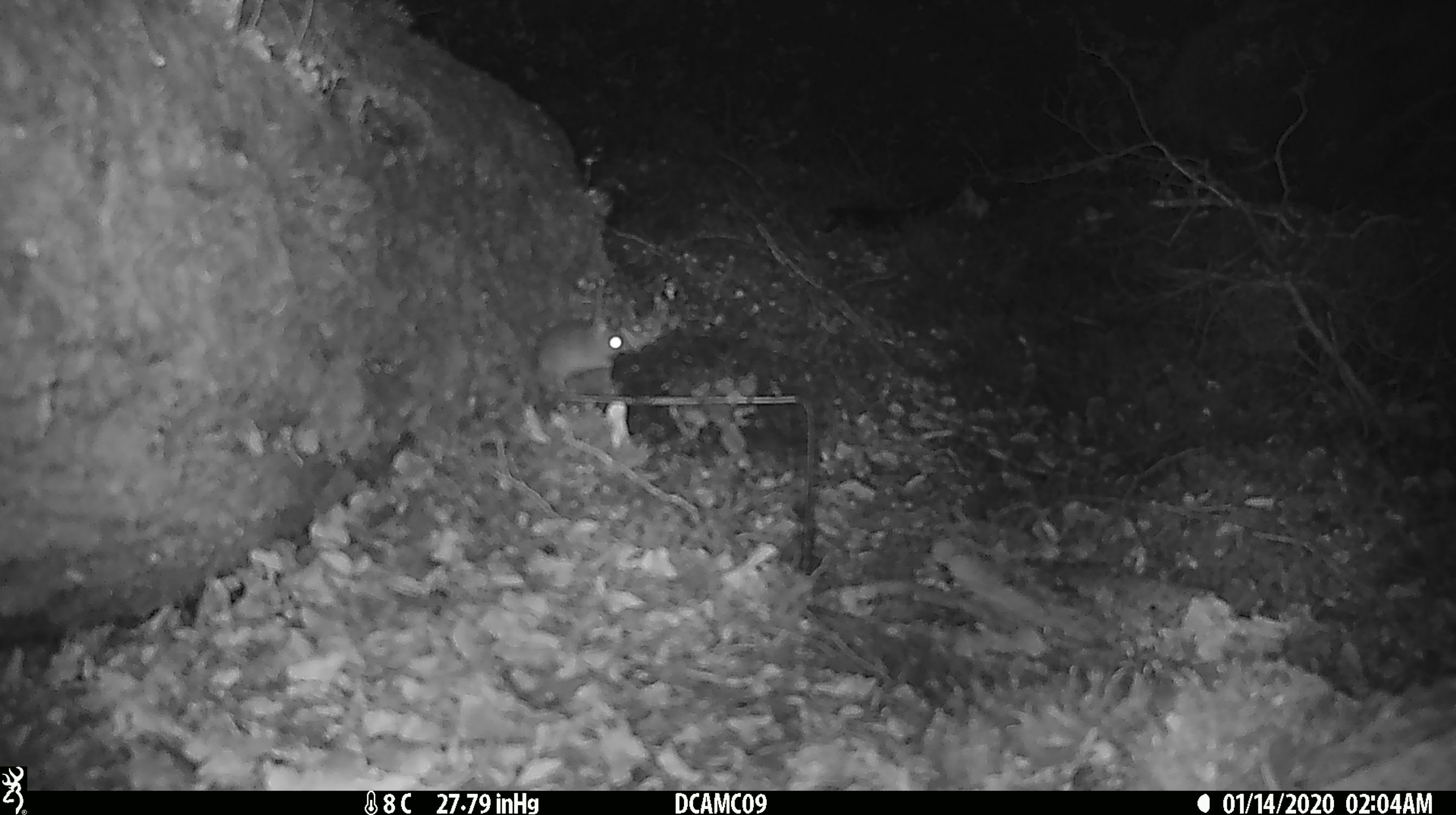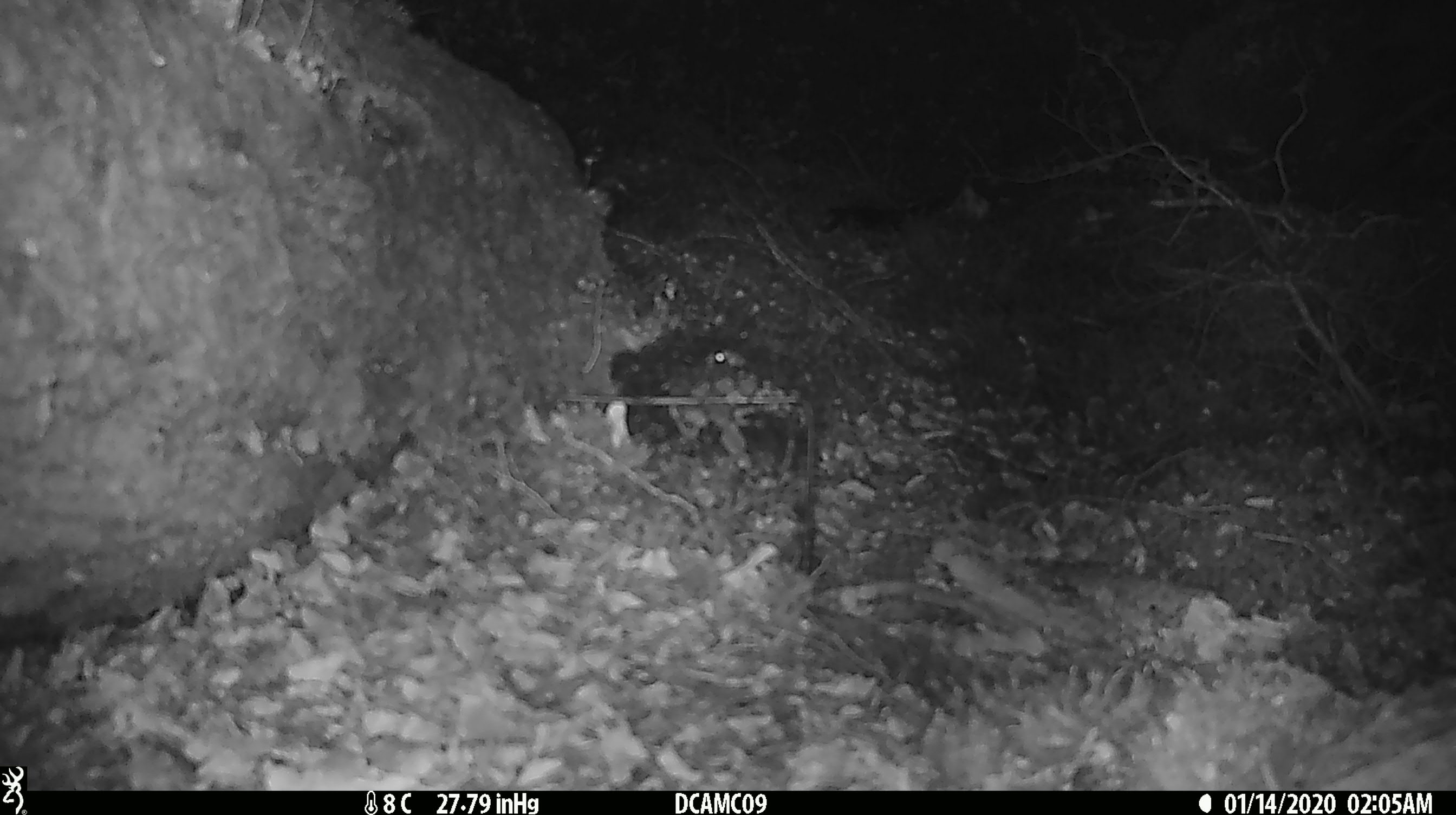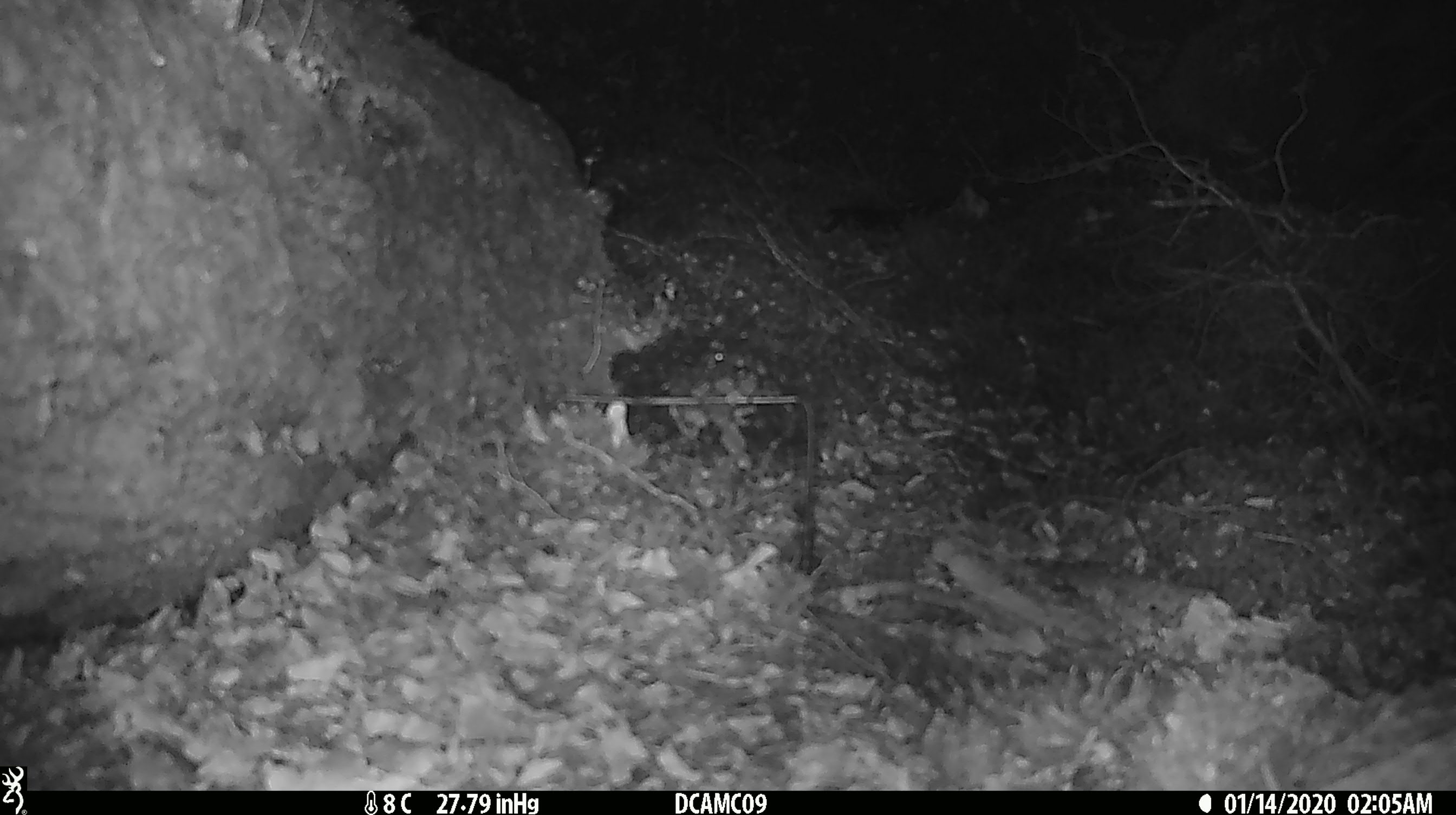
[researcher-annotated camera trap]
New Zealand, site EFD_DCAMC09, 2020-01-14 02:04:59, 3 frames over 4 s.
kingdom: Animalia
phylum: Chordata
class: Mammalia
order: Rodentia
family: Muridae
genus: Mus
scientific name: Mus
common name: mouse